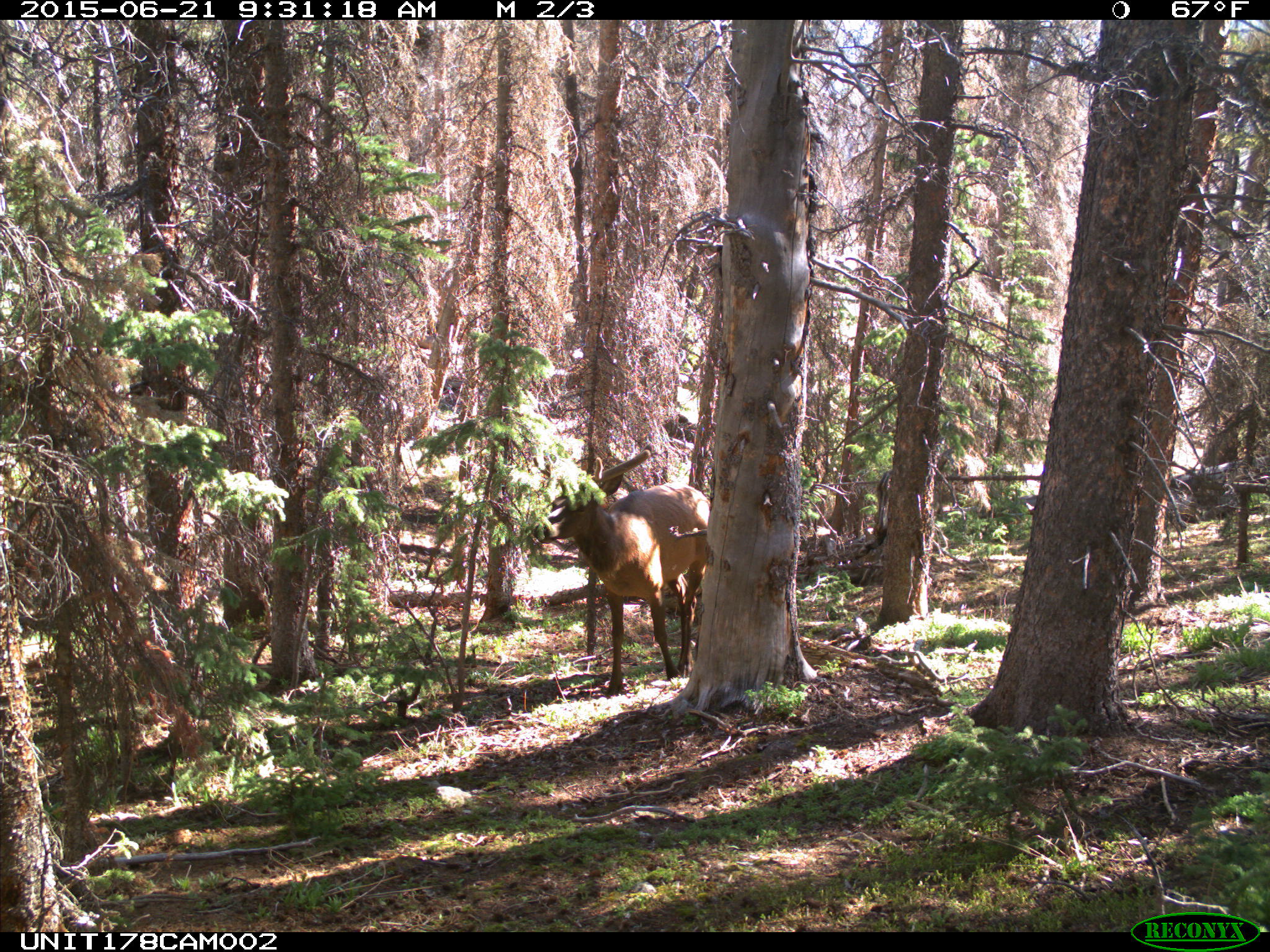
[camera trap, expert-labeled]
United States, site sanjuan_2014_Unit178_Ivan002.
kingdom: Animalia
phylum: Chordata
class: Mammalia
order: Artiodactyla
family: Cervidae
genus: Cervus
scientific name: Cervus elaphus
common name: red deer